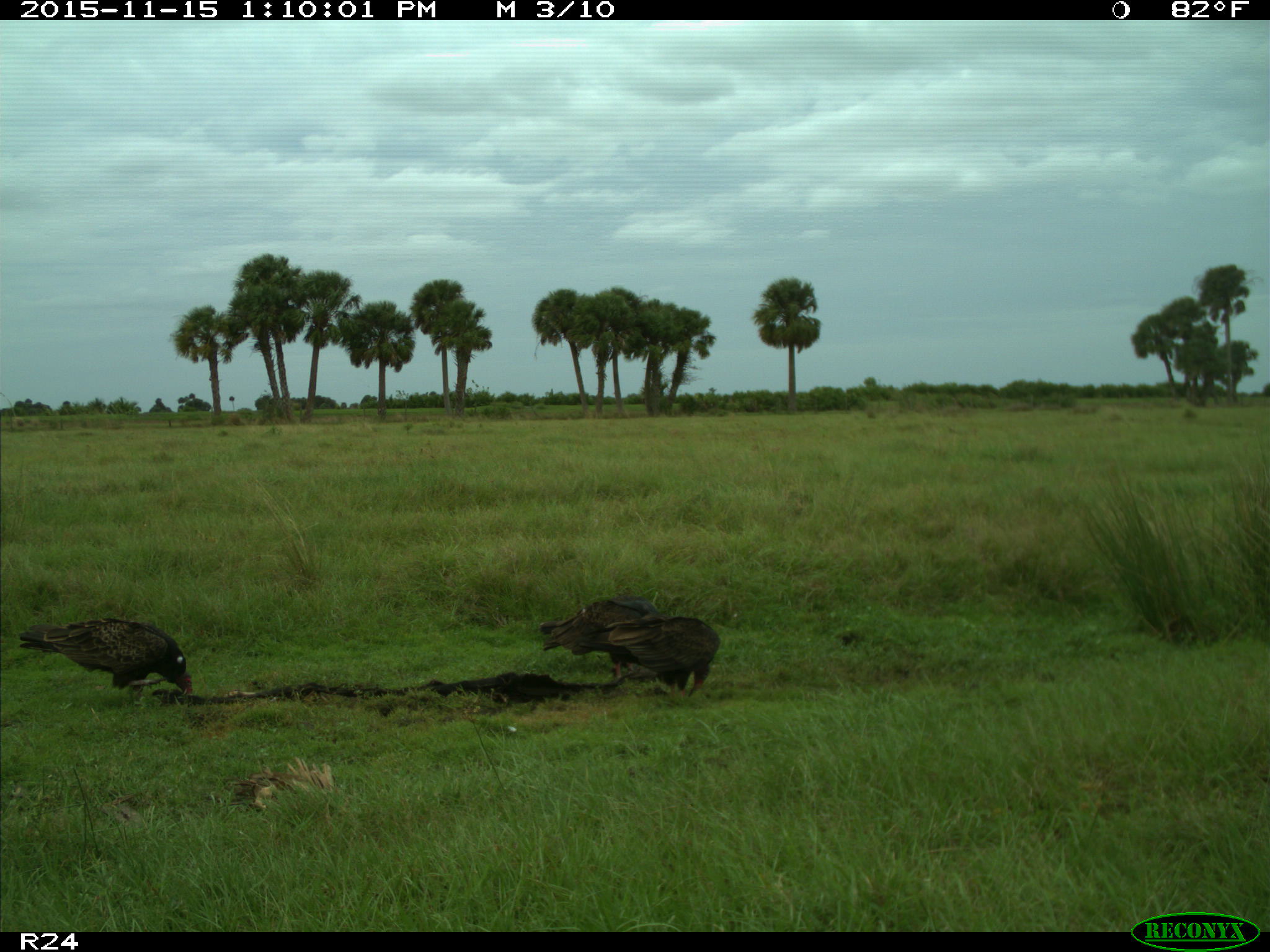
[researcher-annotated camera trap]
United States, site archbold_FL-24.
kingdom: Animalia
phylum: Chordata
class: Aves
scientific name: Aves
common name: birds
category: unidentified bird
Unidentified bird (birds) (Aves).